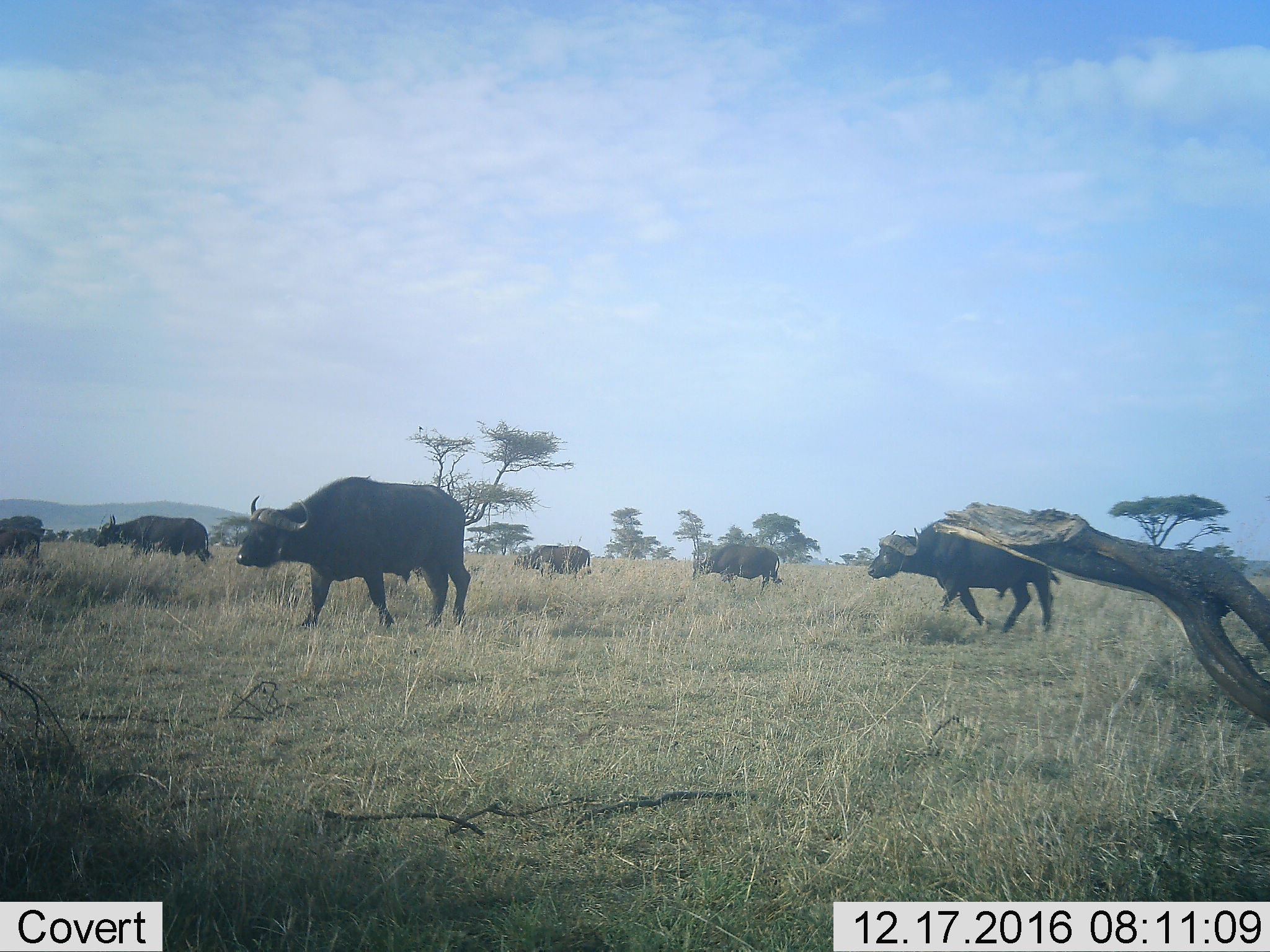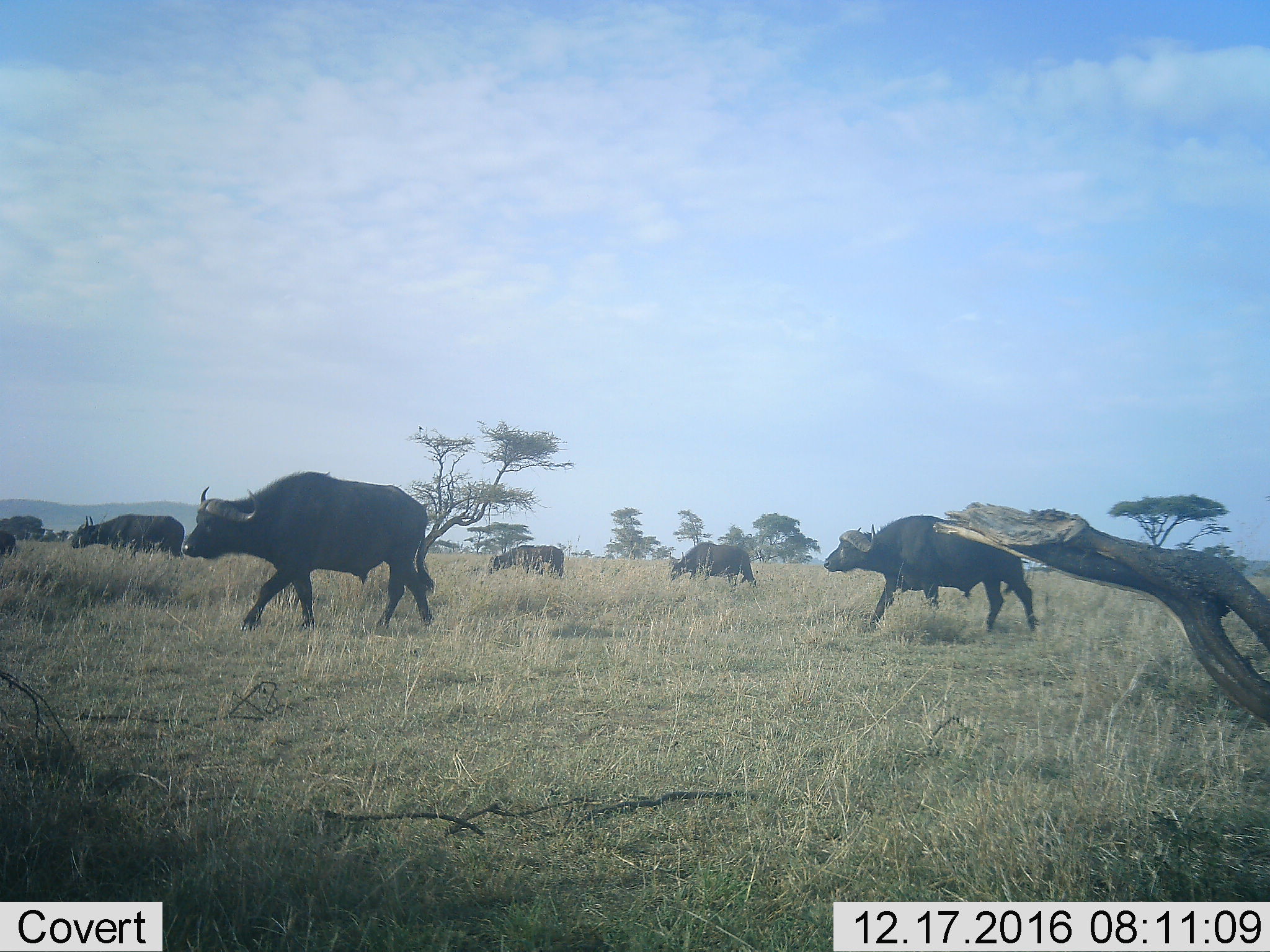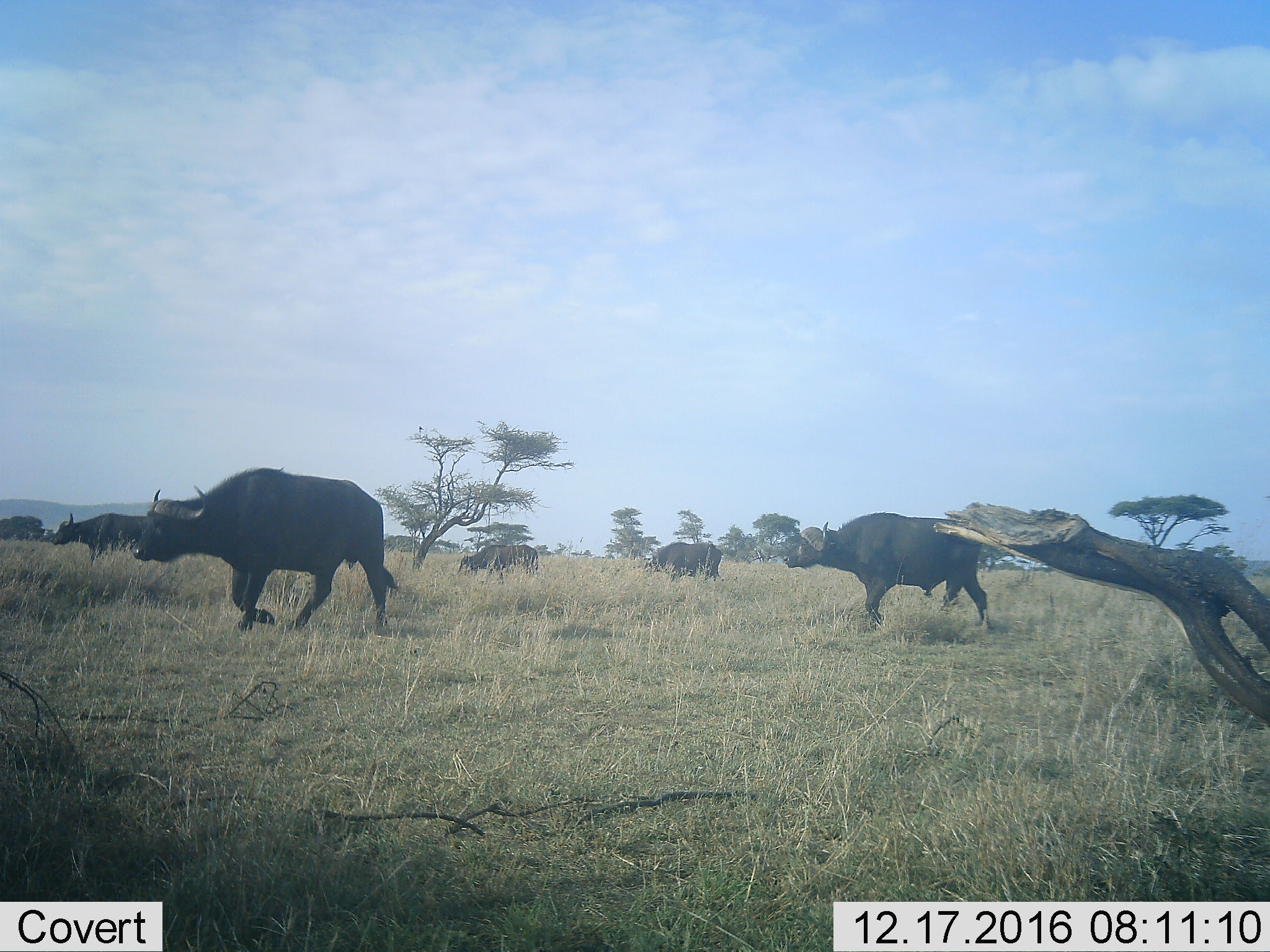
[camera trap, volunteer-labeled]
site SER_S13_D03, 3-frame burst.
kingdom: Animalia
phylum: Chordata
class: Mammalia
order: Artiodactyla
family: Bovidae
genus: Syncerus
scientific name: Syncerus caffer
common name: african buffalo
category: buffalo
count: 6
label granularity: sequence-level